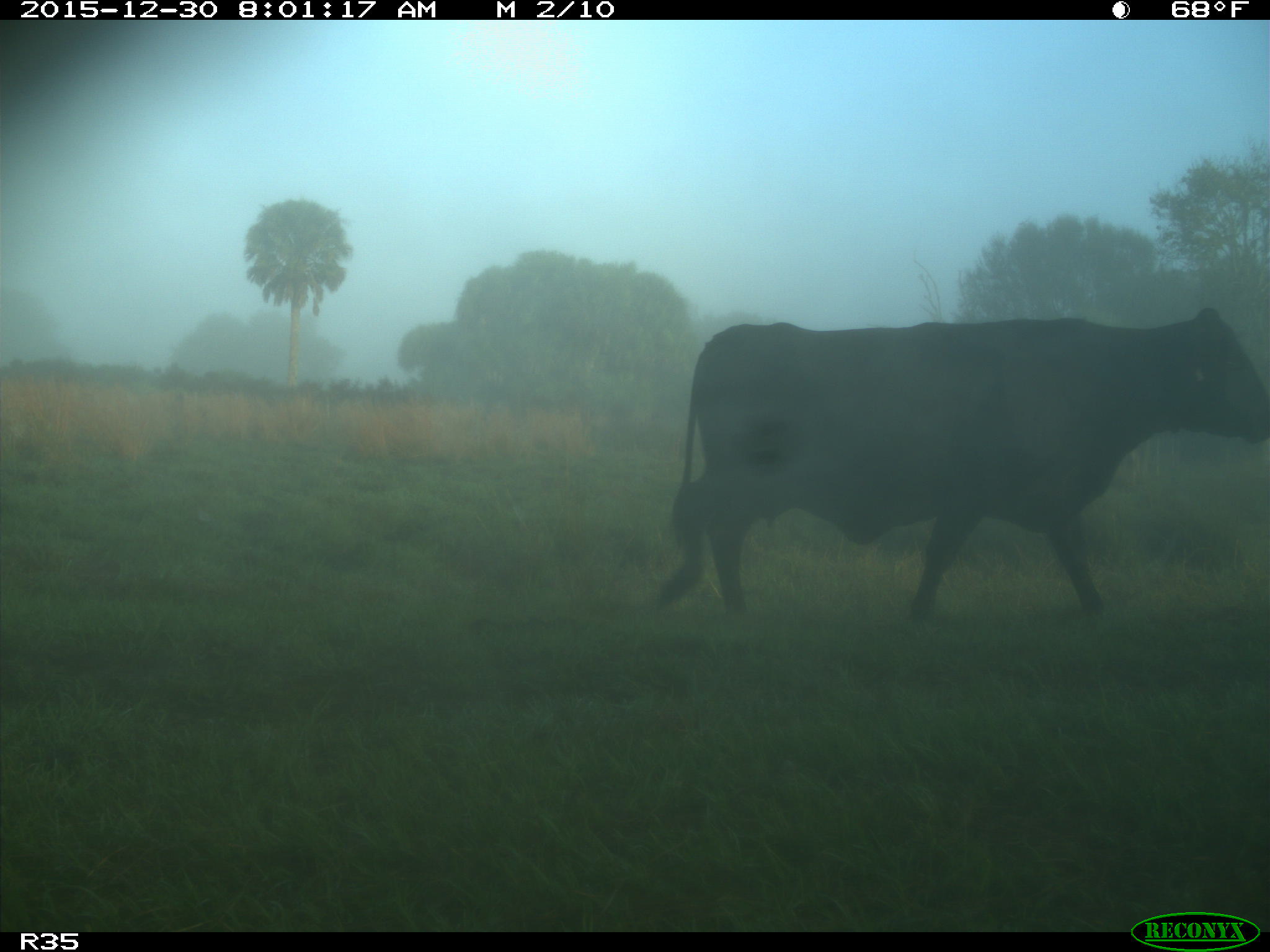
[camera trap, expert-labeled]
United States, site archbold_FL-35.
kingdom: Animalia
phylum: Chordata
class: Mammalia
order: Artiodactyla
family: Bovidae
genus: Bos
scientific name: Bos taurus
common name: domestic cow